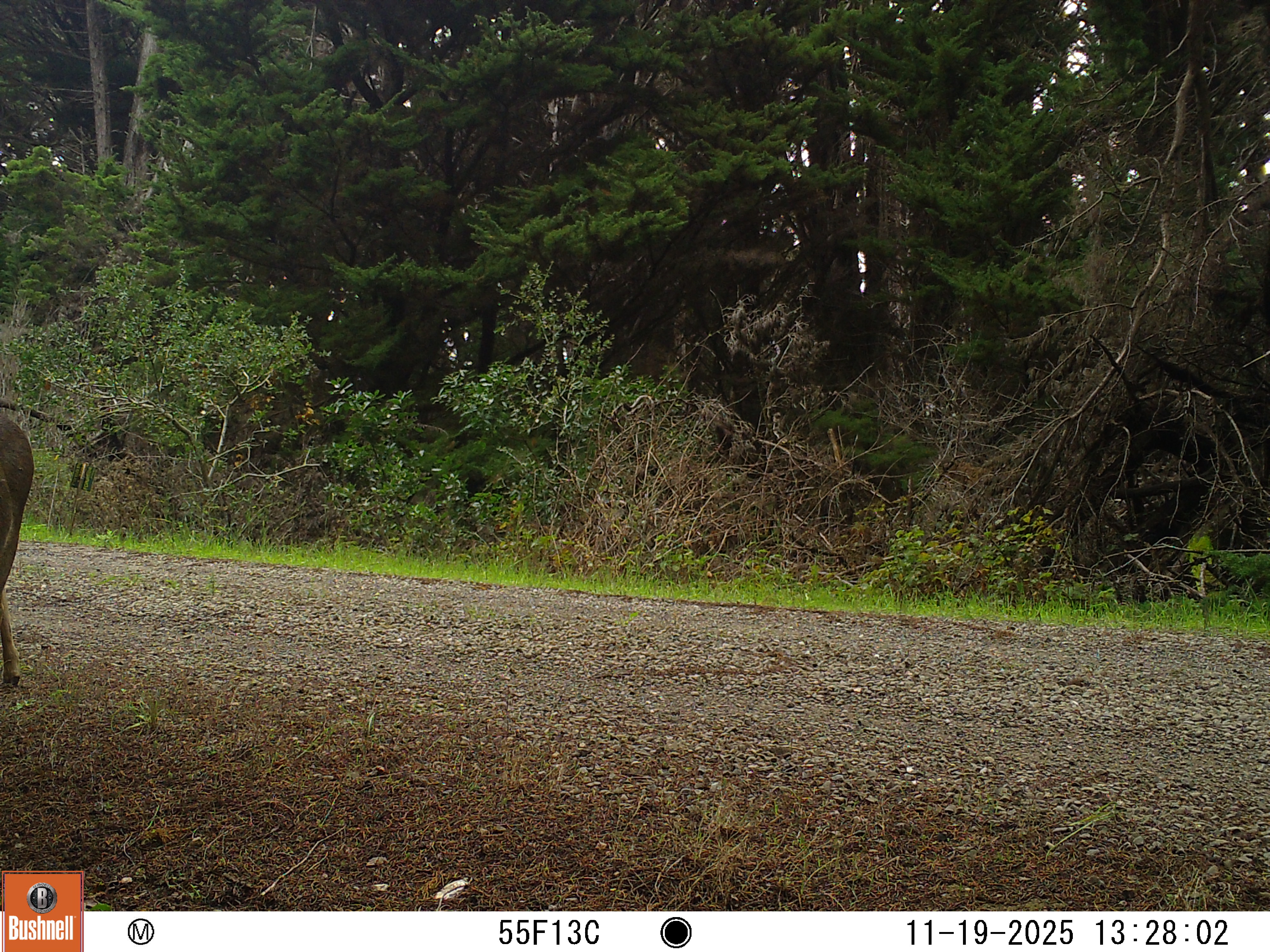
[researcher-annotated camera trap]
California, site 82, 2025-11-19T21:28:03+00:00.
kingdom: Animalia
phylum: Chordata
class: Mammalia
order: Artiodactyla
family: Cervidae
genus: Odocoileus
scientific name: Odocoileus hemionus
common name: mule deer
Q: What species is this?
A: Mule deer (Odocoileus hemionus).